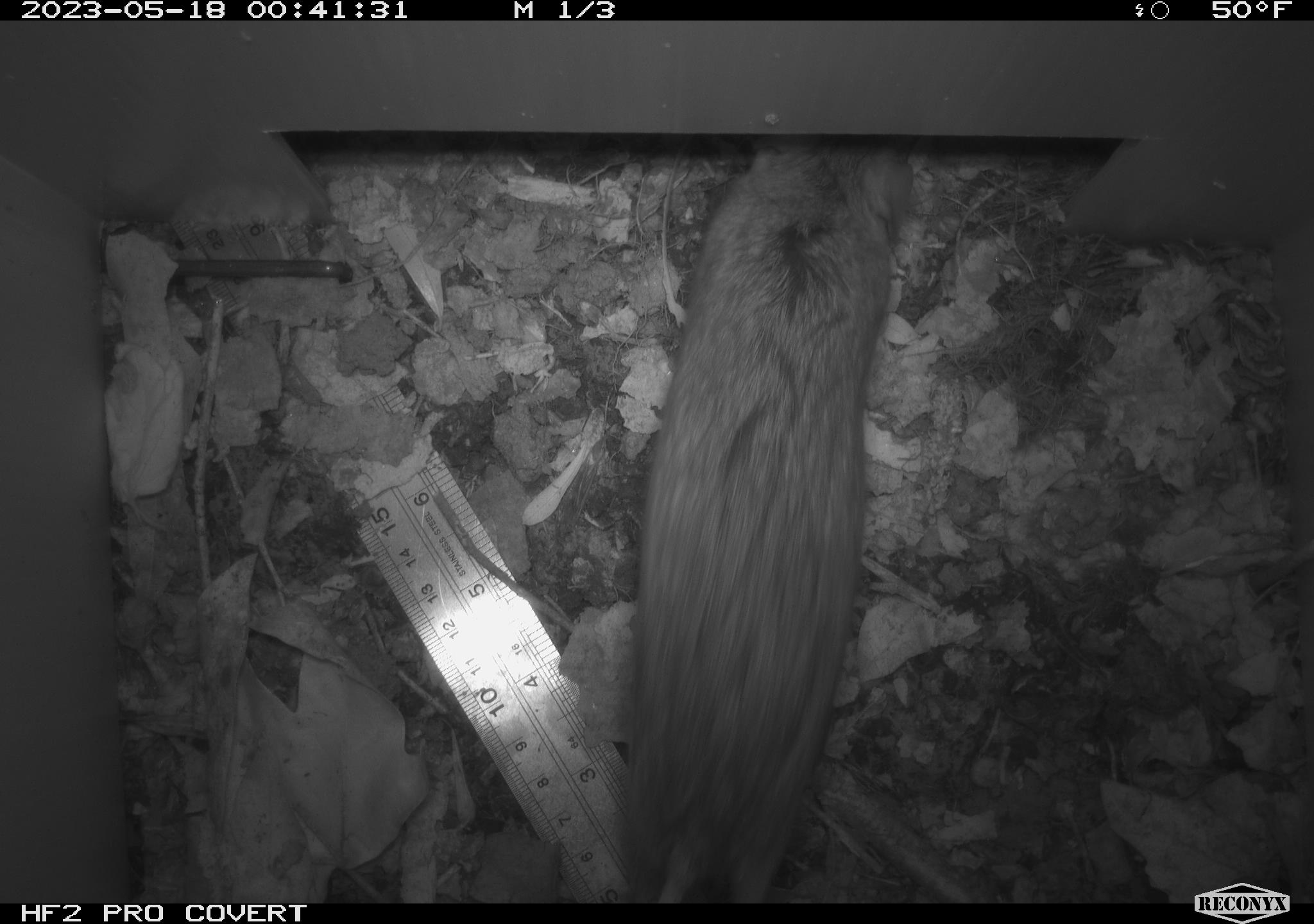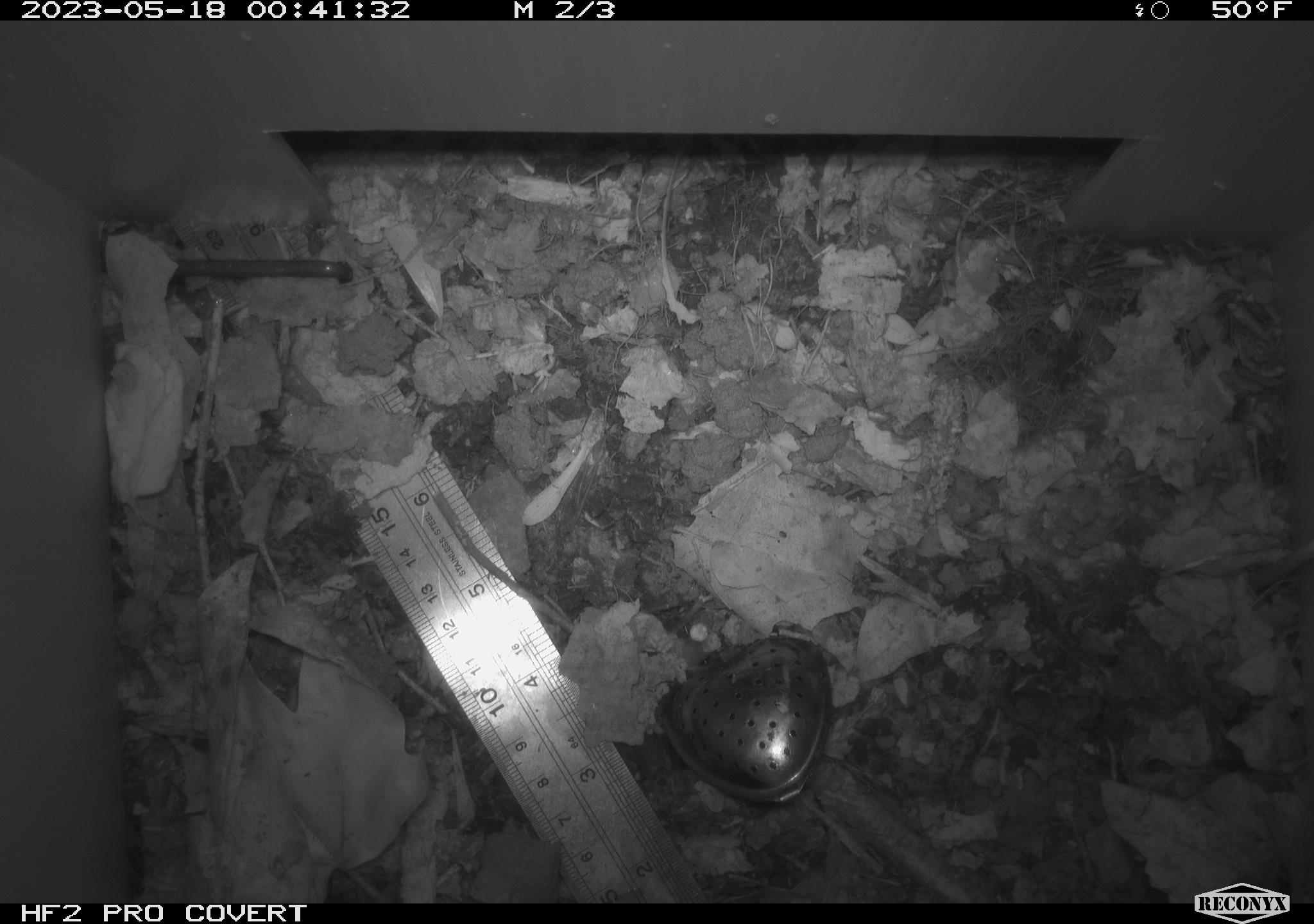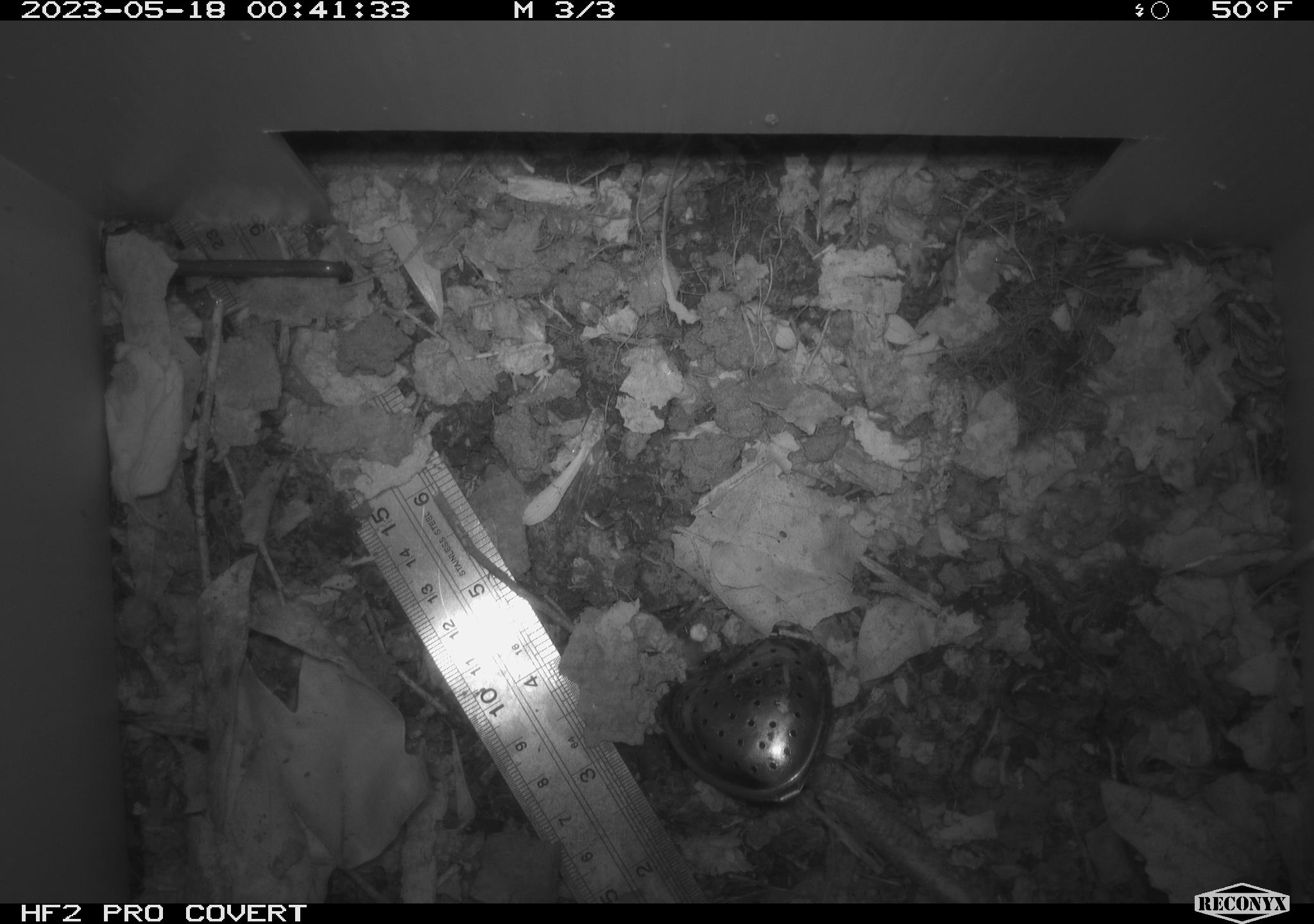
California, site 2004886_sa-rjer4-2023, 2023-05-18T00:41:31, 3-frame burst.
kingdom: Animalia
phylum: Chordata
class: Mammalia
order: Rodentia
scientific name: Rodentia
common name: mouse species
Mouse species (Rodentia).